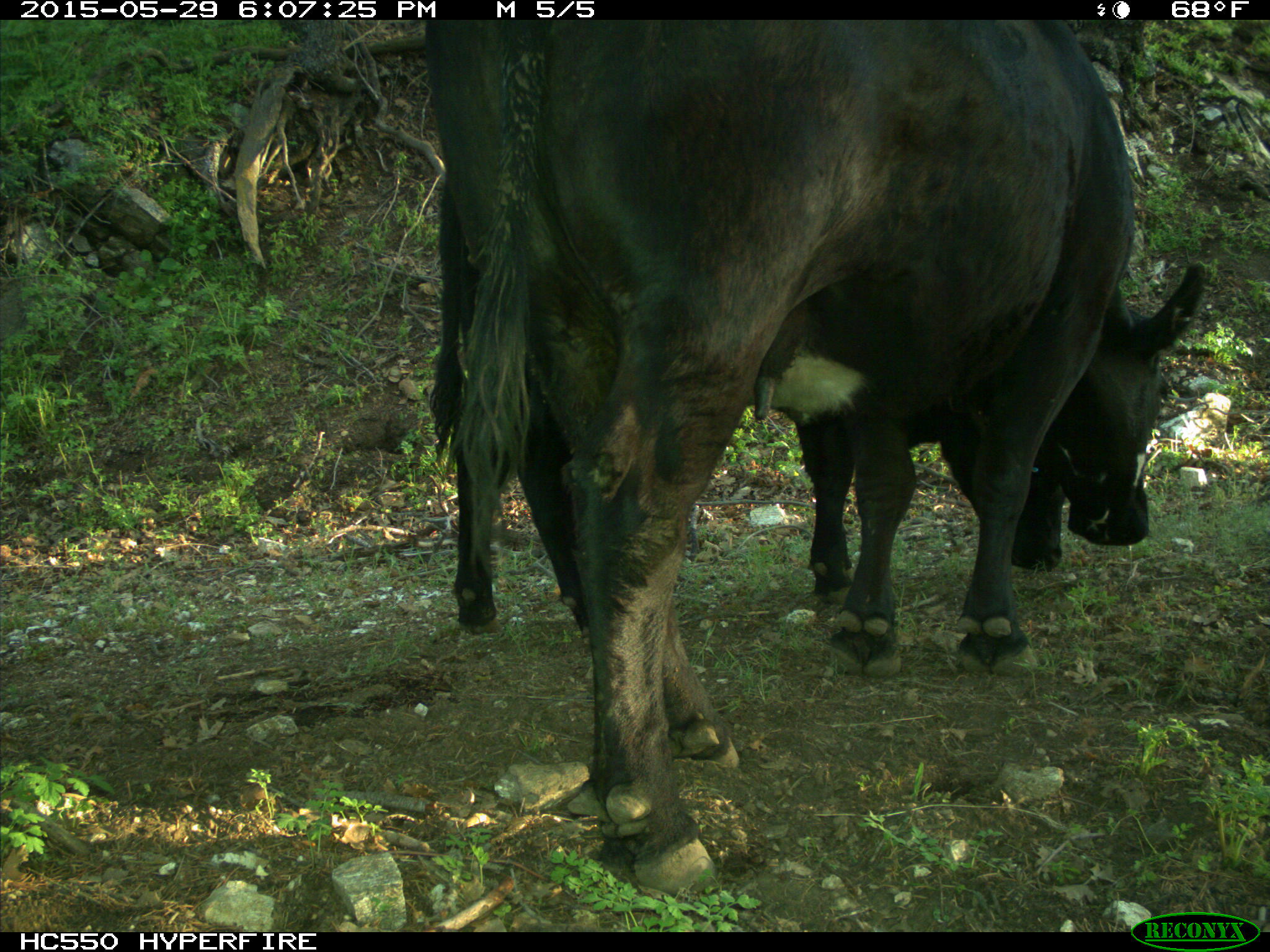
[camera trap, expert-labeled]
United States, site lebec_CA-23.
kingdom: Animalia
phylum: Chordata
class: Mammalia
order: Artiodactyla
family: Bovidae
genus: Bos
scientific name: Bos taurus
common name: domestic cow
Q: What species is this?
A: Bos taurus (domestic cow).